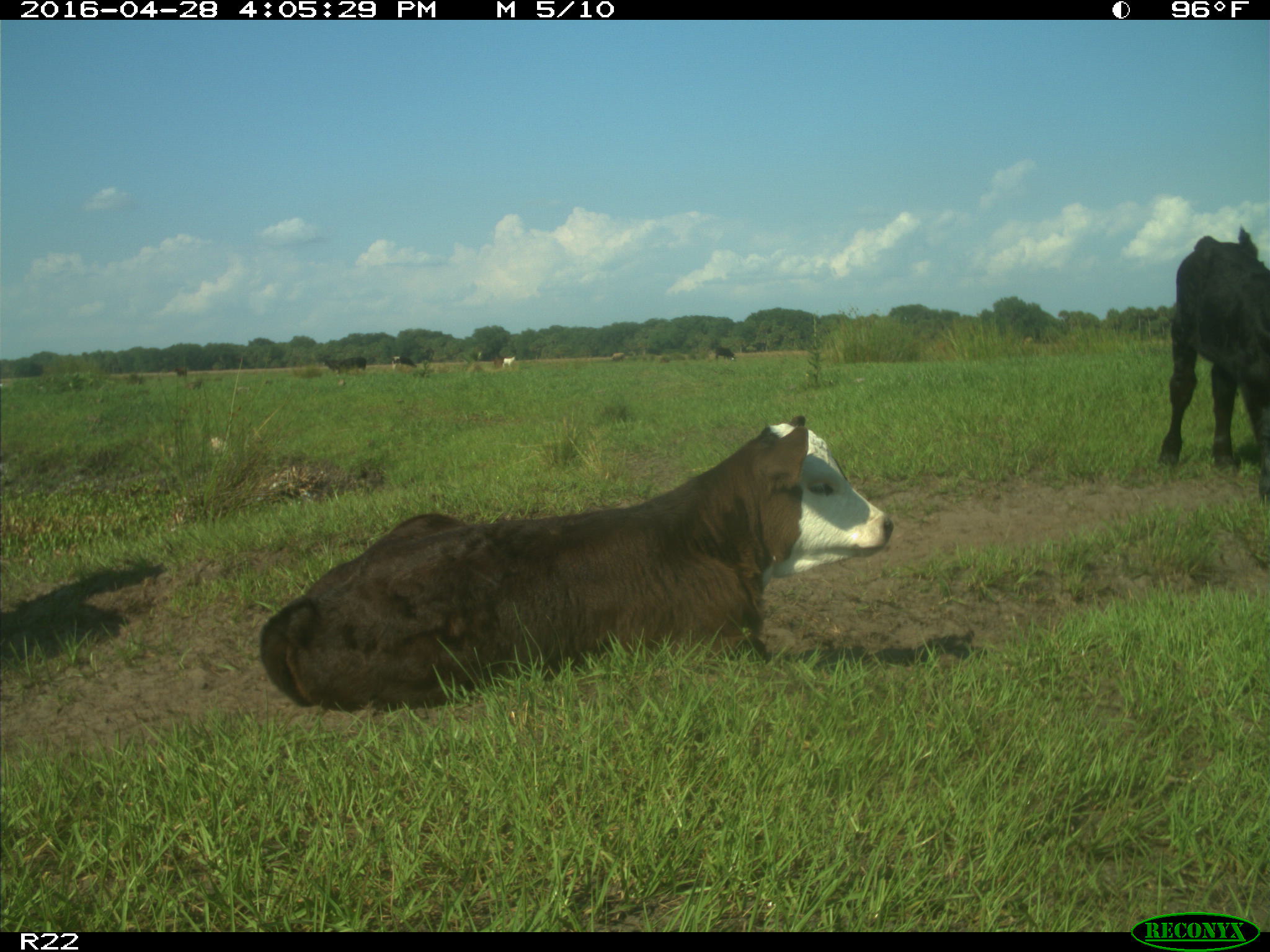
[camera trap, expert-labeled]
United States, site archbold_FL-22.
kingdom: Animalia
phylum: Chordata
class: Mammalia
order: Artiodactyla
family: Bovidae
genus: Bos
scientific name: Bos taurus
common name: domestic cow